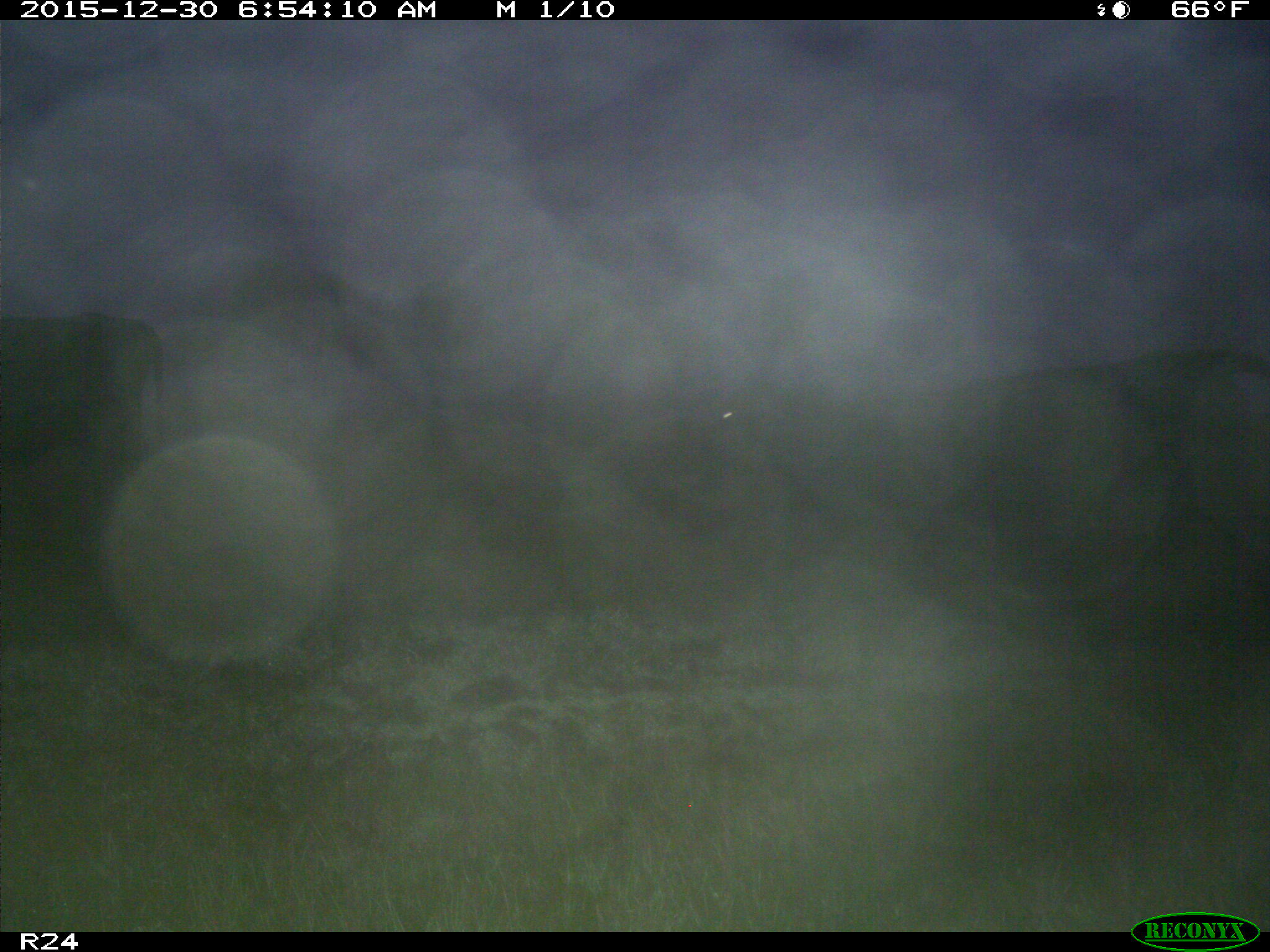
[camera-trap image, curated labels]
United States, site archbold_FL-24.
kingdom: Animalia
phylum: Chordata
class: Mammalia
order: Artiodactyla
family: Bovidae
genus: Bos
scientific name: Bos taurus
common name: domestic cow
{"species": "Bos taurus (domestic cow)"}